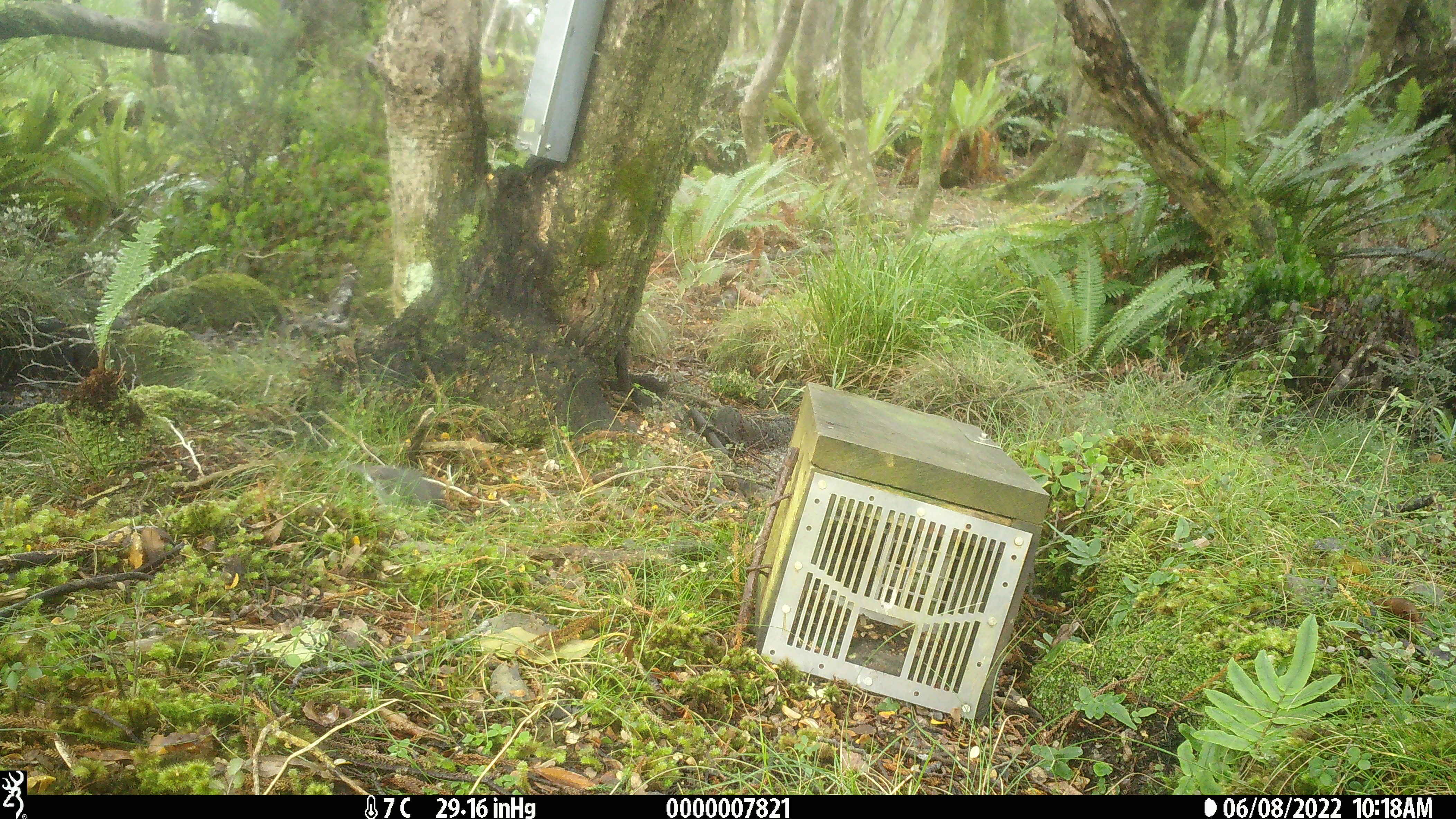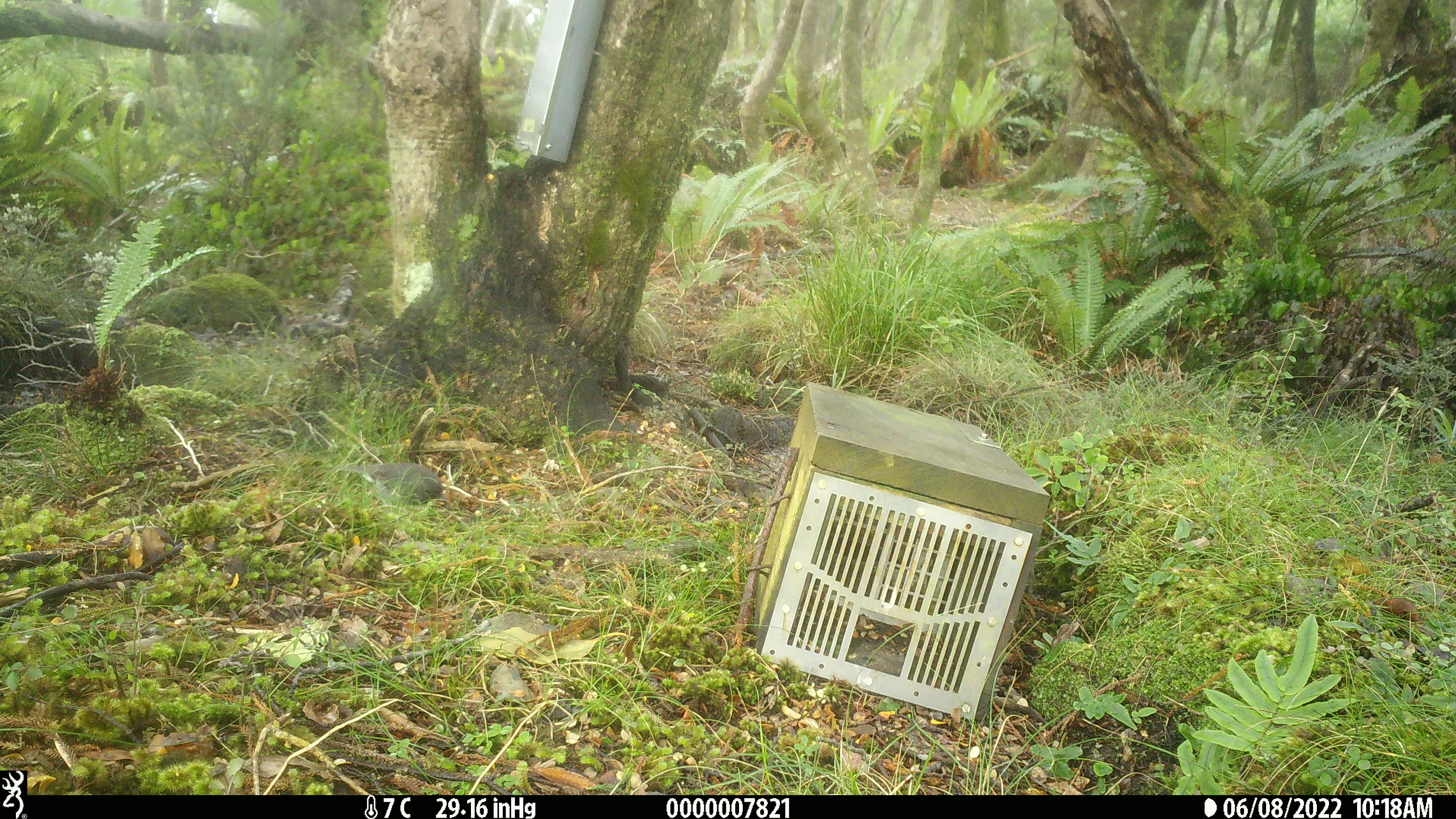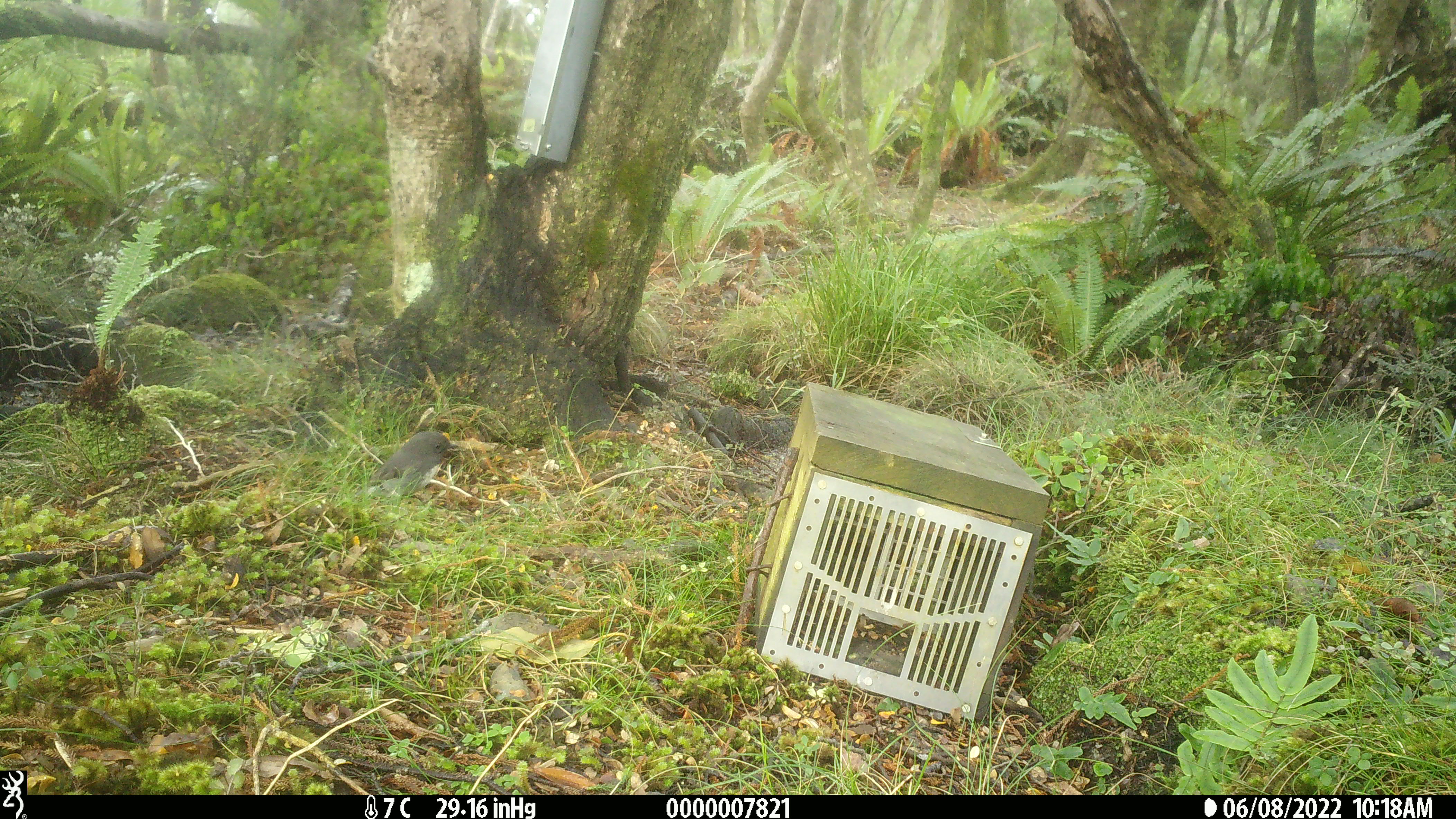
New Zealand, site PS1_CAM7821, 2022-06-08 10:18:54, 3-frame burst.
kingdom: Animalia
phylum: Chordata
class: Aves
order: Passeriformes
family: Petroicidae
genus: Petroica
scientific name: Petroica australis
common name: new zealand robin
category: robin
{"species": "robin (new zealand robin) (Petroica australis)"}